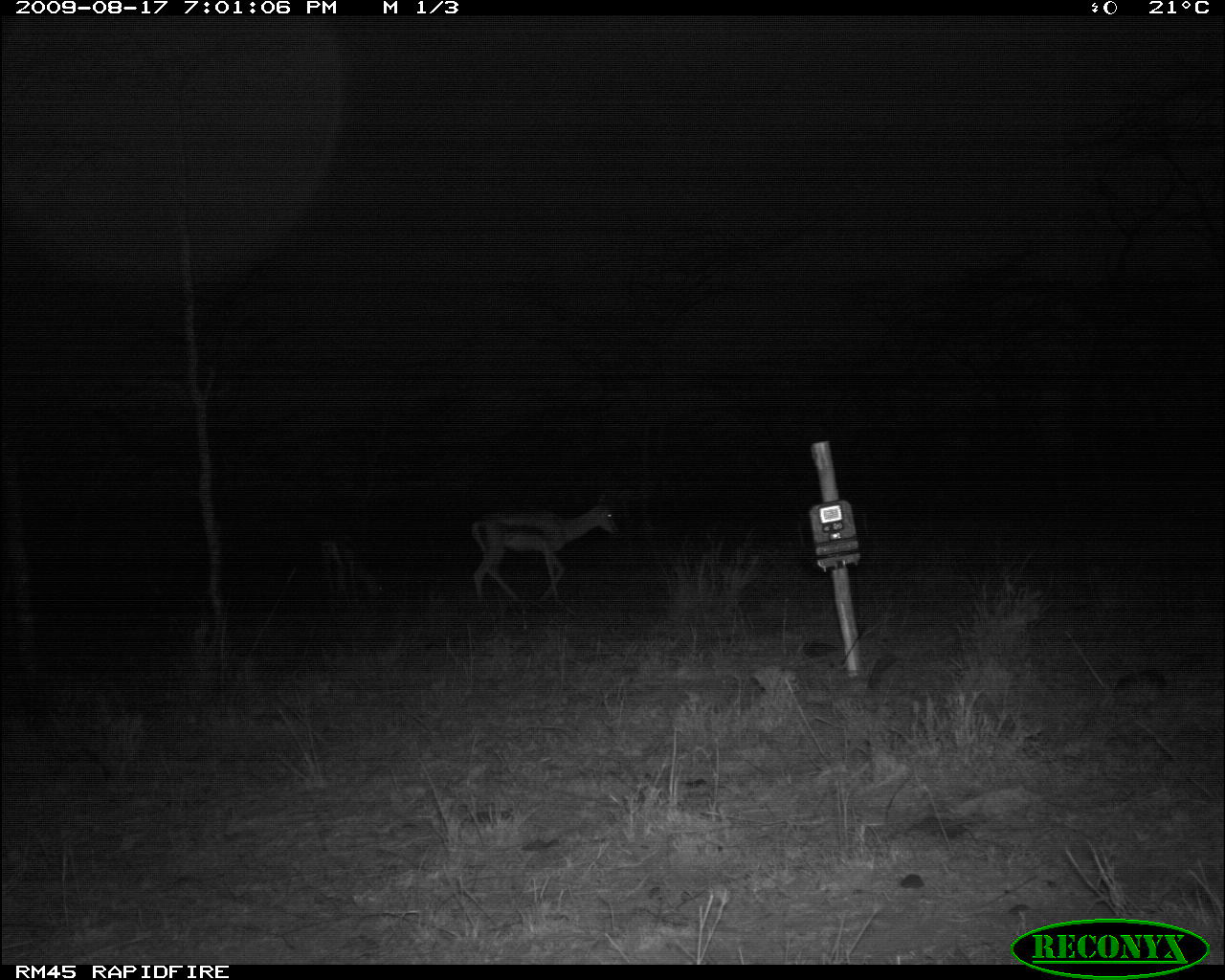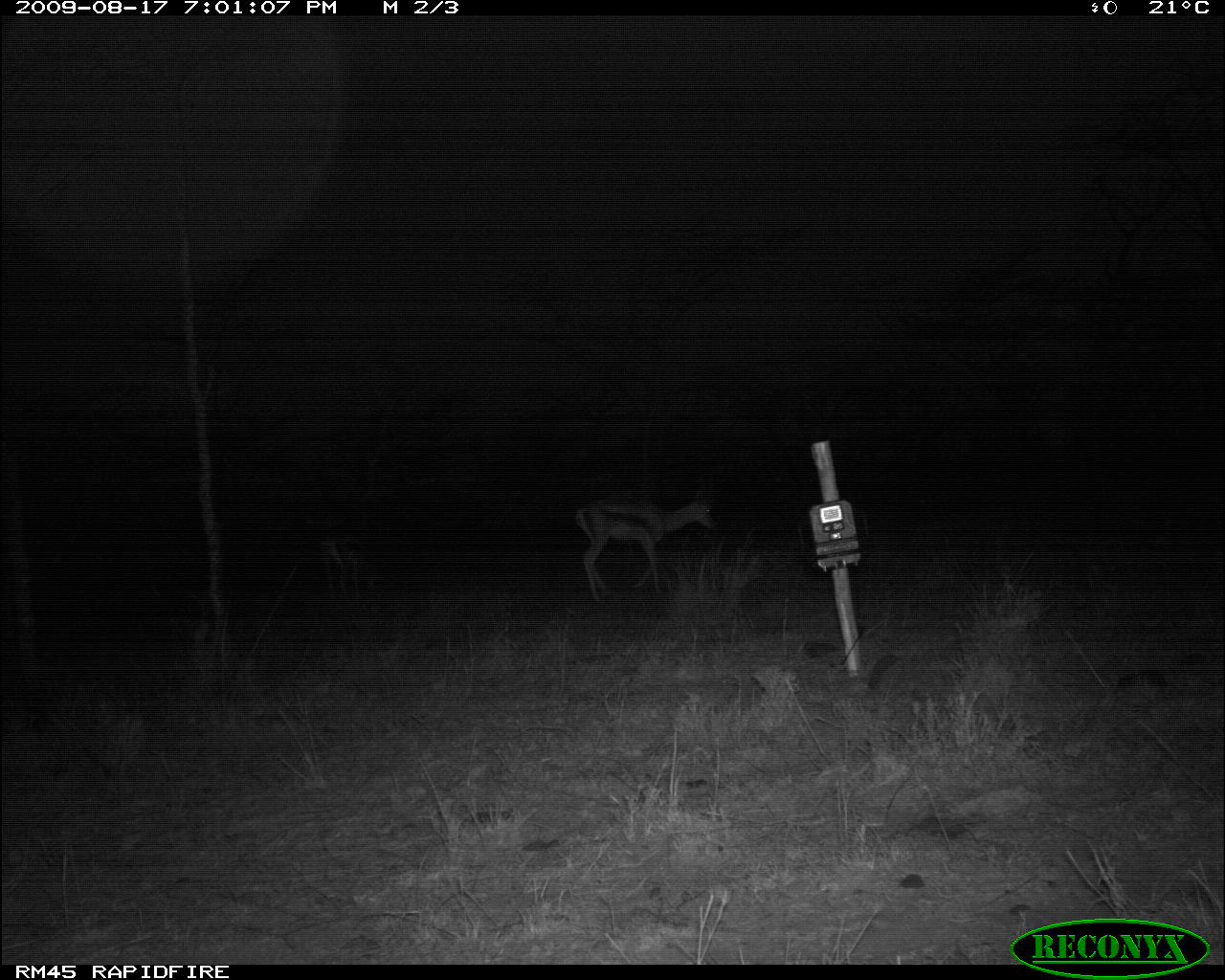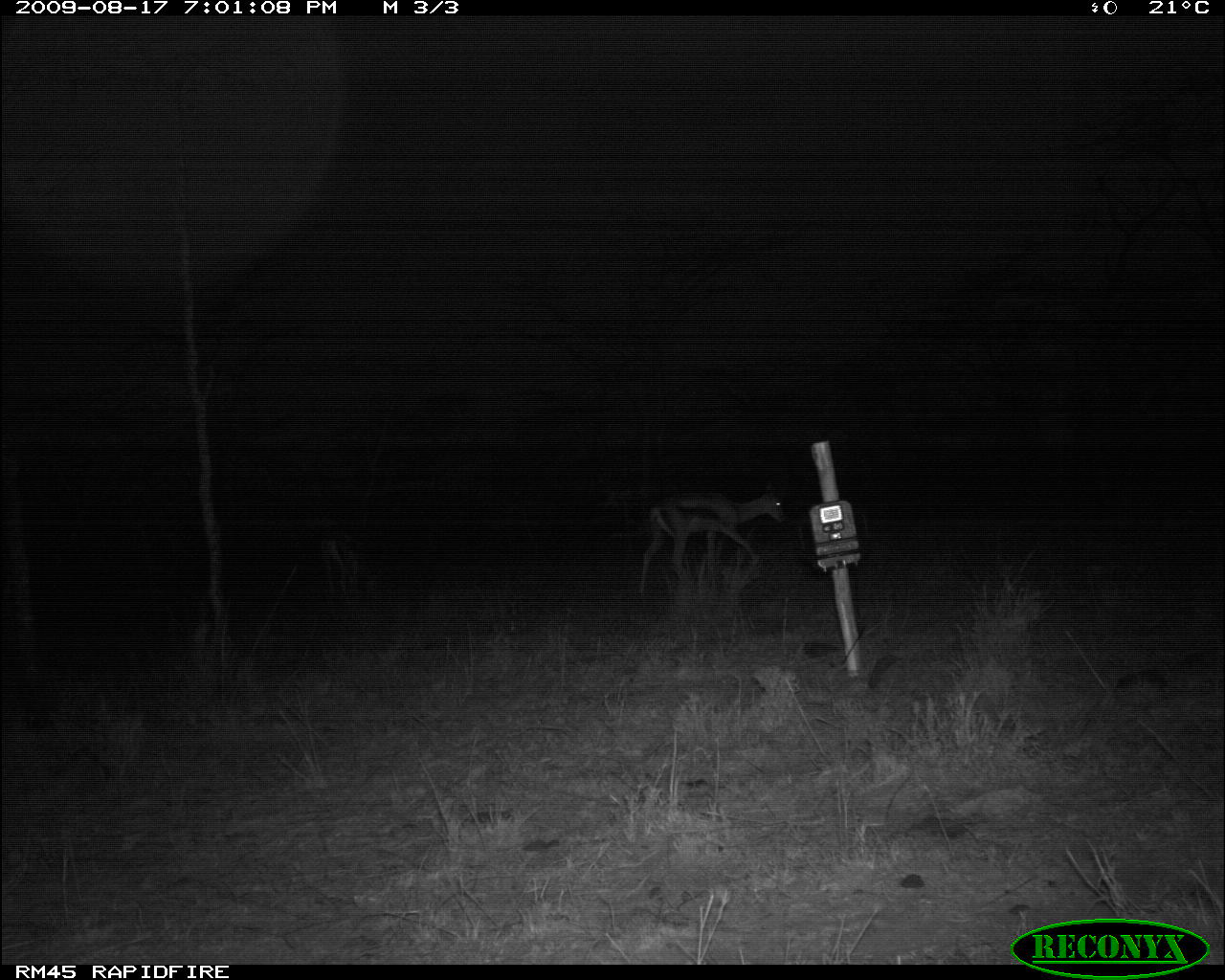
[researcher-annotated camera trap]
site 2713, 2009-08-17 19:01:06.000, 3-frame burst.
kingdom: Animalia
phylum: Chordata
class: Mammalia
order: Artiodactyla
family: Bovidae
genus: Nanger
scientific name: Nanger granti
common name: grant's gazelle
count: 2